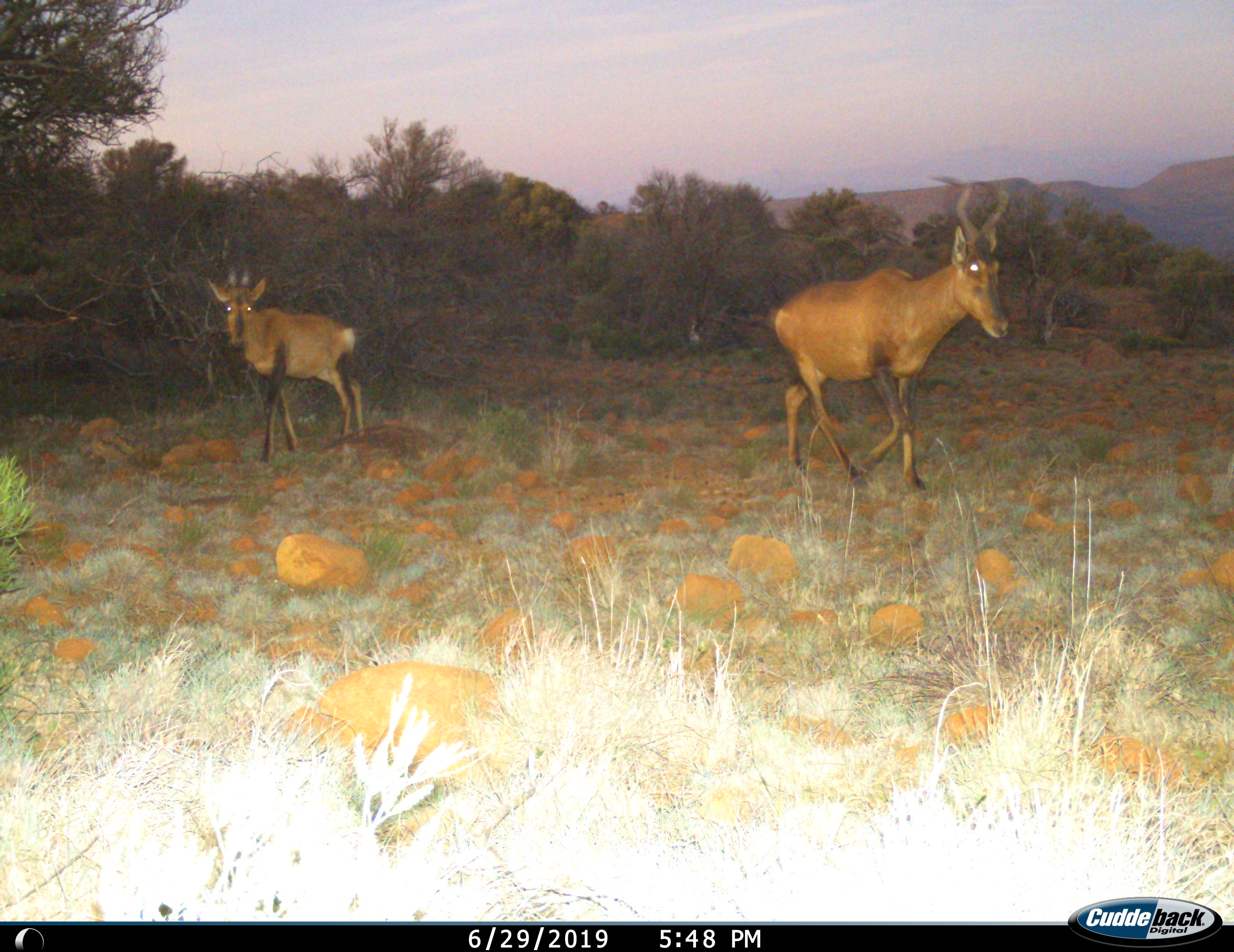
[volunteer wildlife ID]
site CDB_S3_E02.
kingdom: Animalia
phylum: Chordata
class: Mammalia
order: Artiodactyla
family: Bovidae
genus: Alcelaphus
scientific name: Alcelaphus buselaphus caama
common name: red hartebeest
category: hartebeestred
Hartebeestred (red hartebeest) (Alcelaphus buselaphus caama), count 2. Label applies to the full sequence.